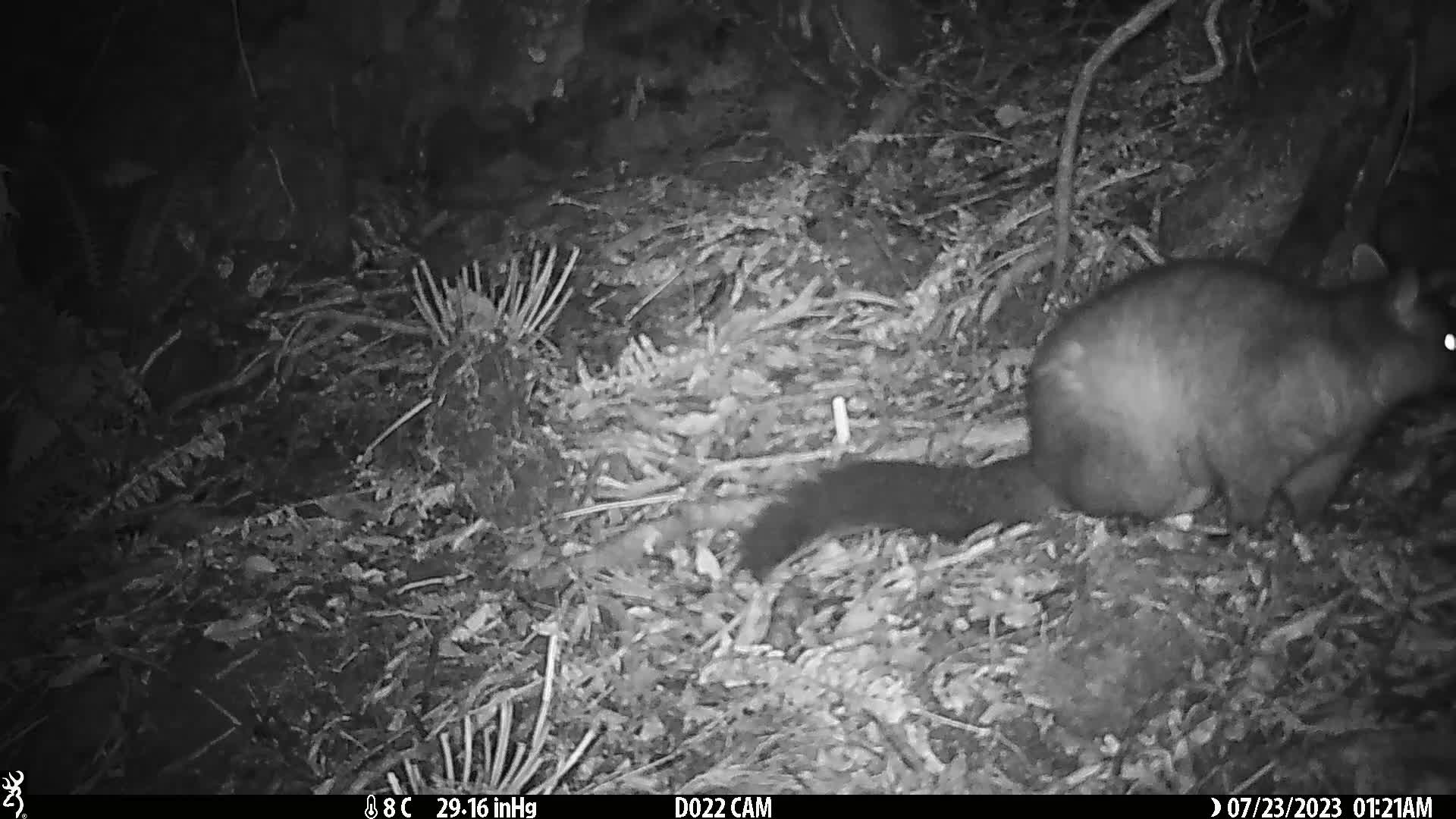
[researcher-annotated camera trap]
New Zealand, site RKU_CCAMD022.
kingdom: Animalia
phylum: Chordata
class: Mammalia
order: Diprotodontia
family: Phalangeridae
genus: Trichosurus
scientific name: Trichosurus vulpecula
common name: common brushtail possum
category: possum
Possum (common brushtail possum) (Trichosurus vulpecula).